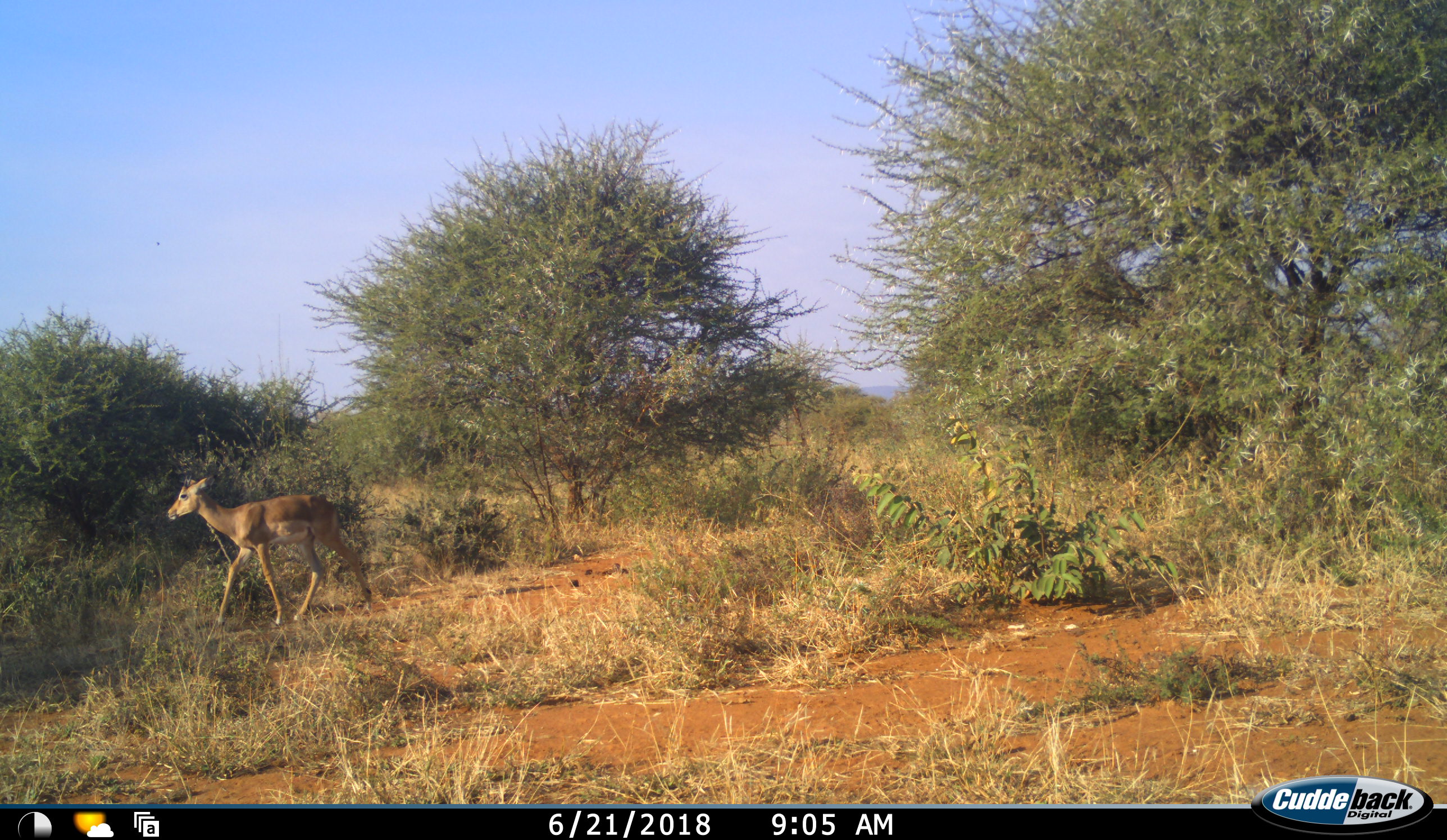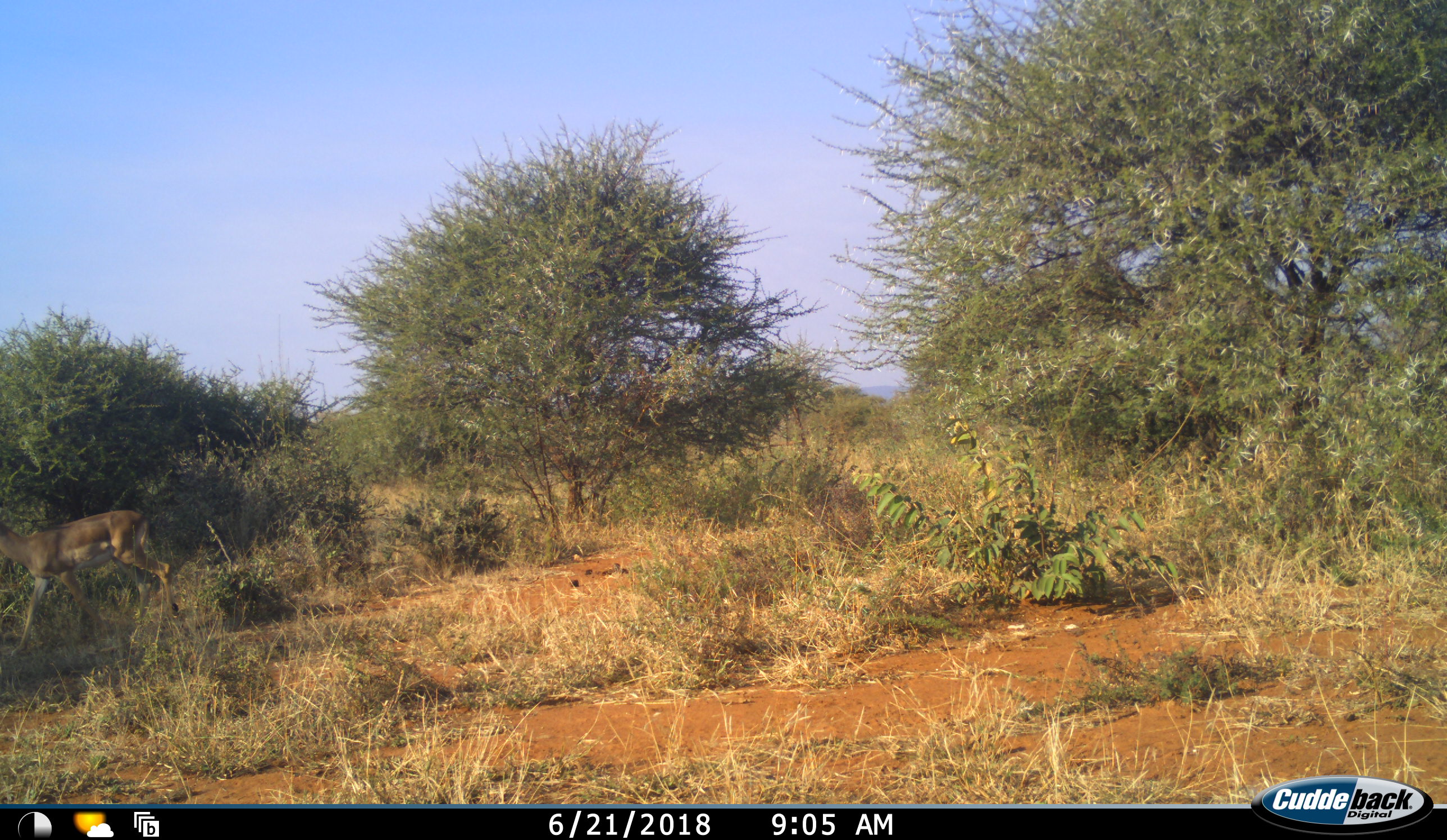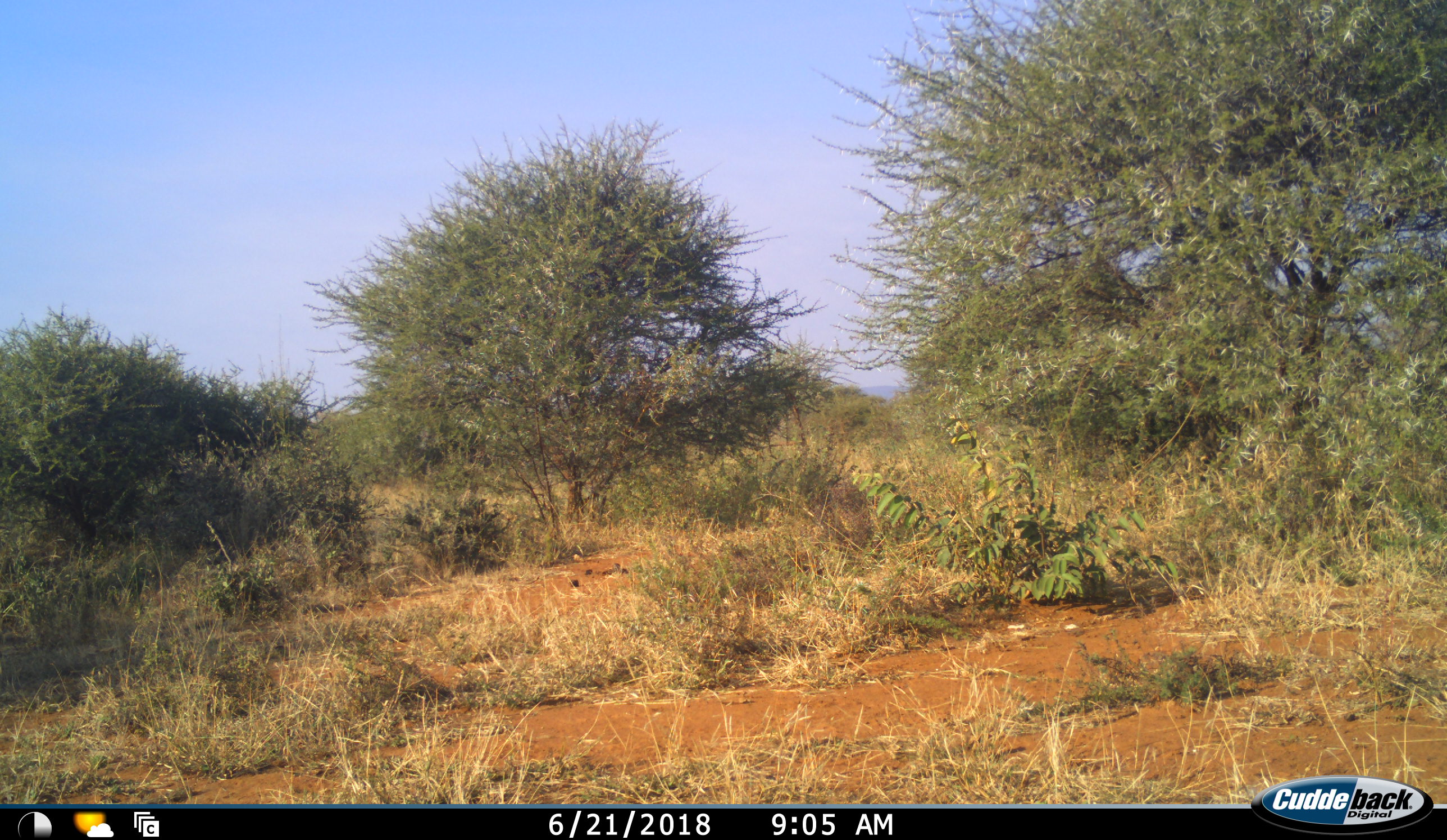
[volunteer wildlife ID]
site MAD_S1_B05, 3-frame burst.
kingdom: Animalia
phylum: Chordata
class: Mammalia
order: Artiodactyla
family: Bovidae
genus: Aepyceros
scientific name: Aepyceros melampus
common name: impala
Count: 1.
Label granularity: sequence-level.